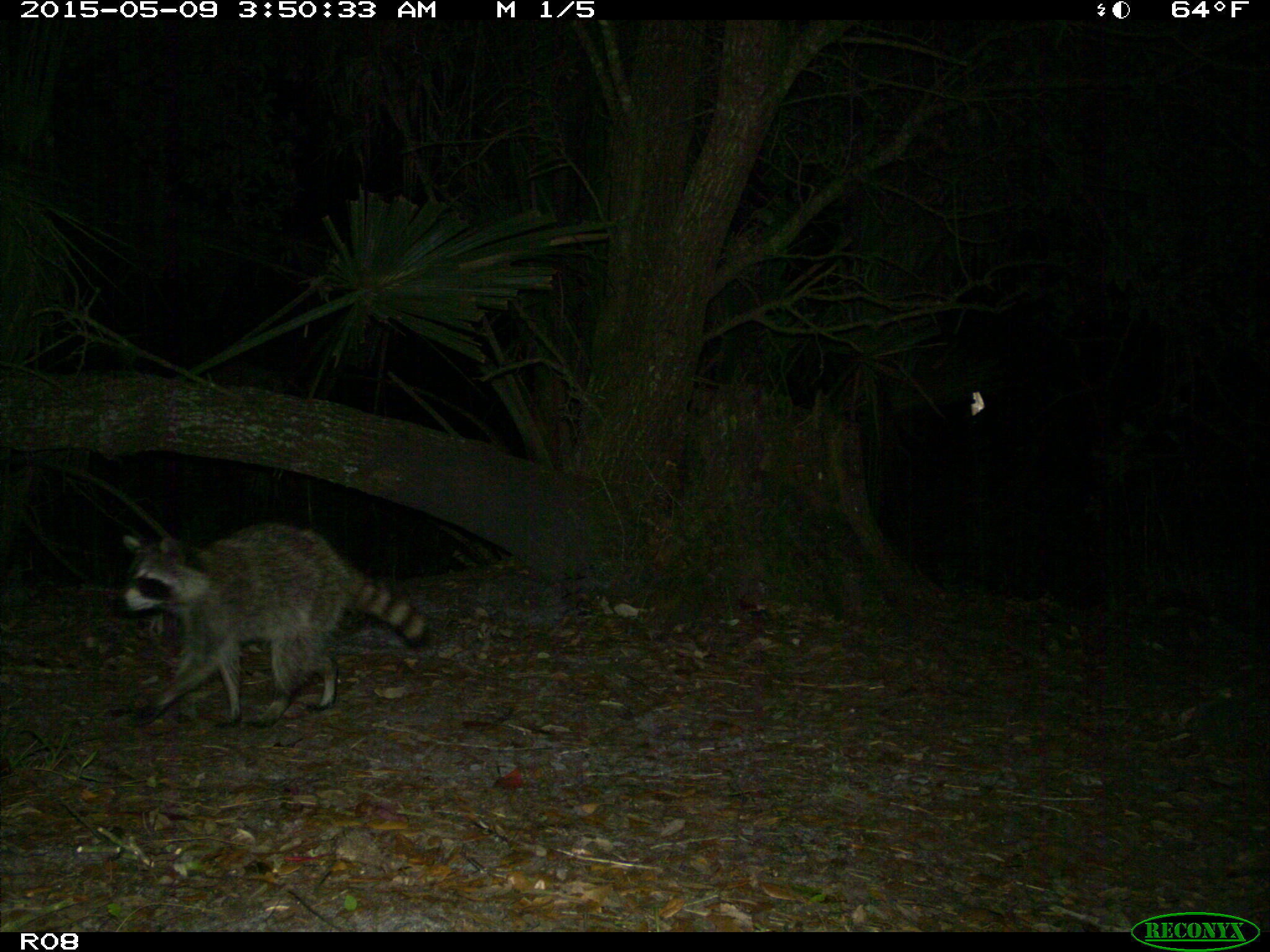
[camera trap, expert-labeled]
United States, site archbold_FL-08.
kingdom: Animalia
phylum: Chordata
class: Mammalia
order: Carnivora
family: Procyonidae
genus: Procyon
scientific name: Procyon lotor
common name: common raccoon